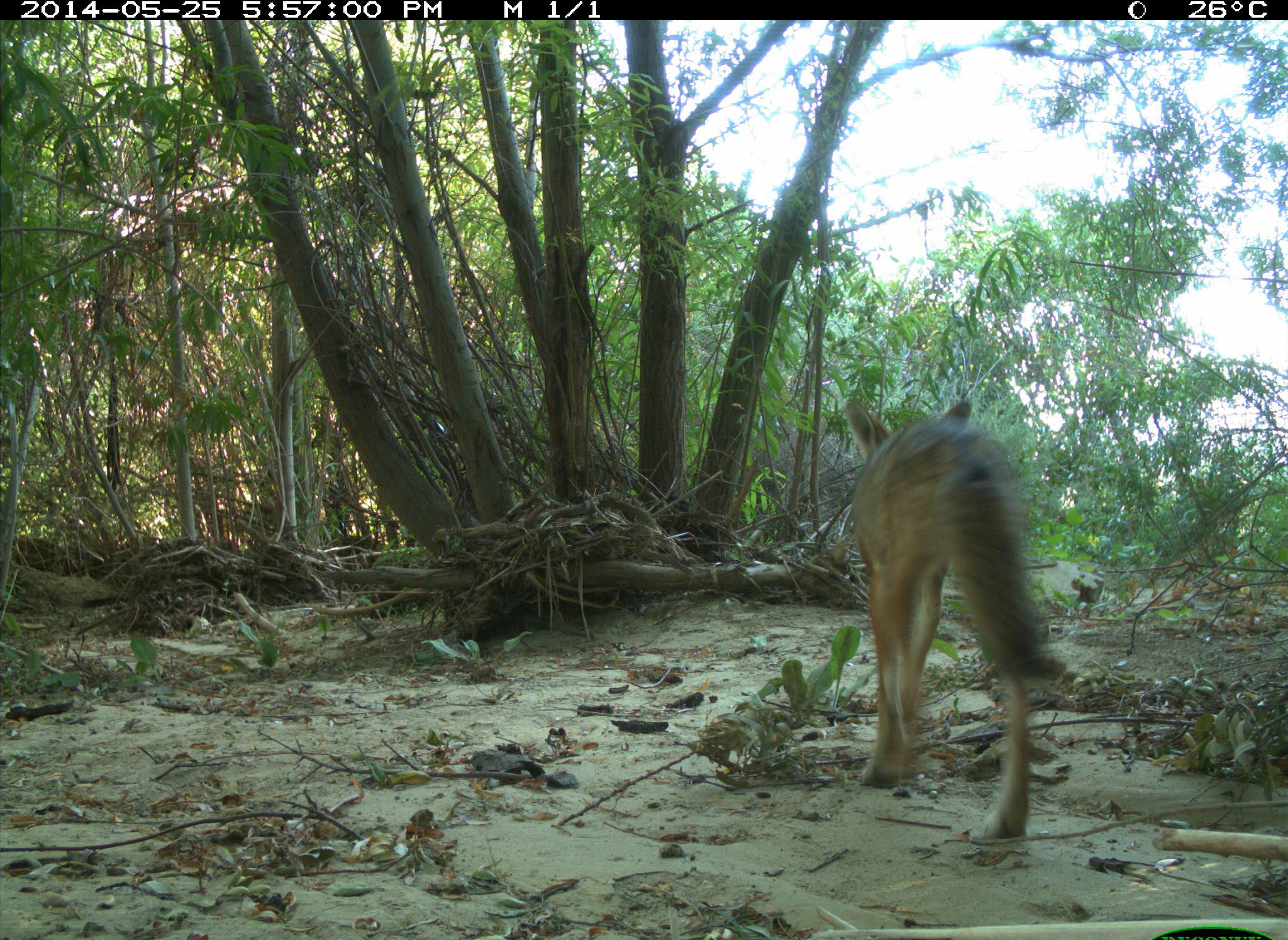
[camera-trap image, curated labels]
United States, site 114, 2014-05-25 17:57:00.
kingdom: Animalia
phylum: Chordata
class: Mammalia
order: Carnivora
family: Canidae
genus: Canis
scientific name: Canis latrans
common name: coyote